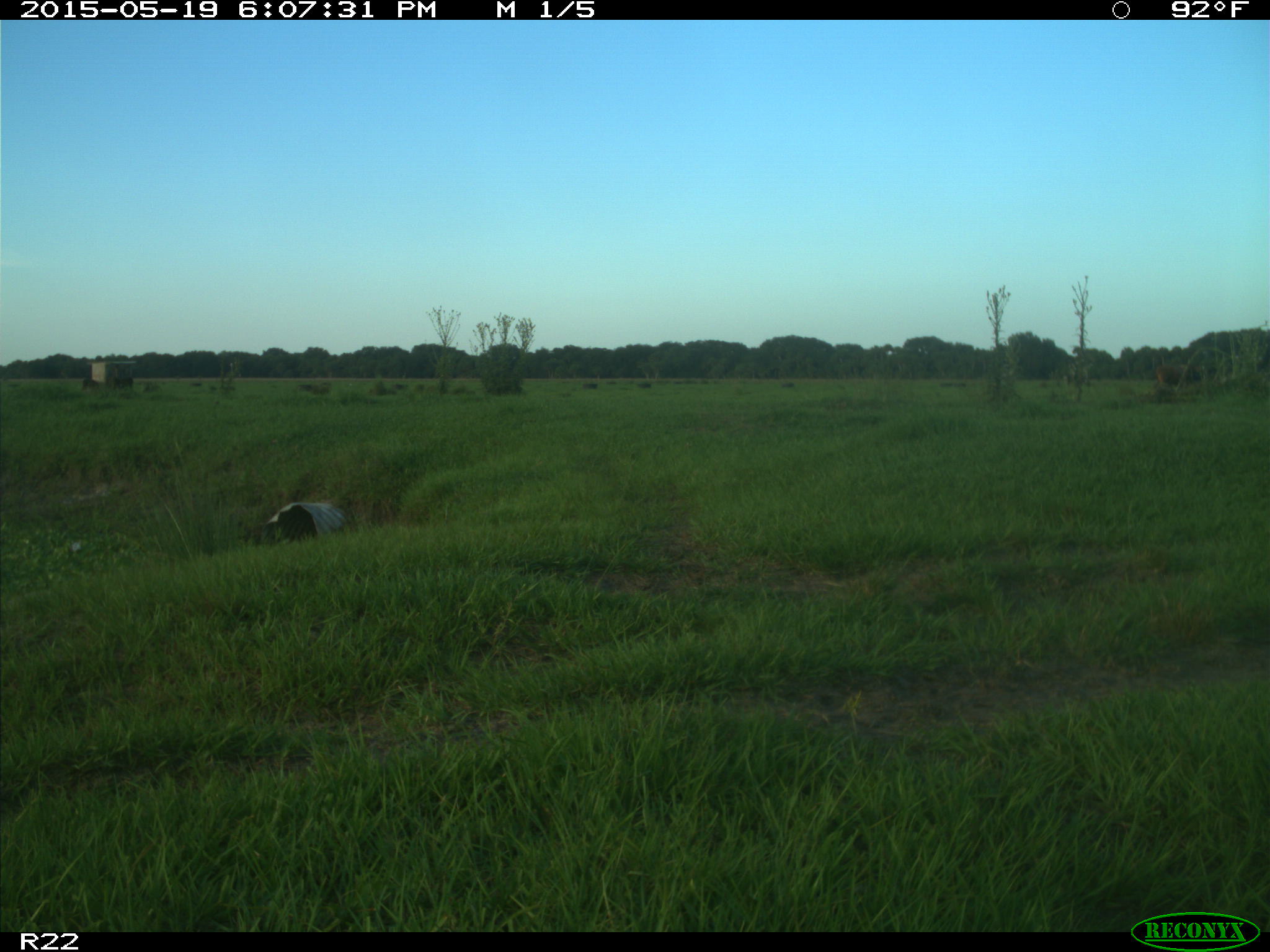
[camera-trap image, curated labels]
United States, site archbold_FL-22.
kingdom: Animalia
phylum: Chordata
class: Mammalia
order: Artiodactyla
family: Bovidae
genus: Bos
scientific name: Bos taurus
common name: domestic cow